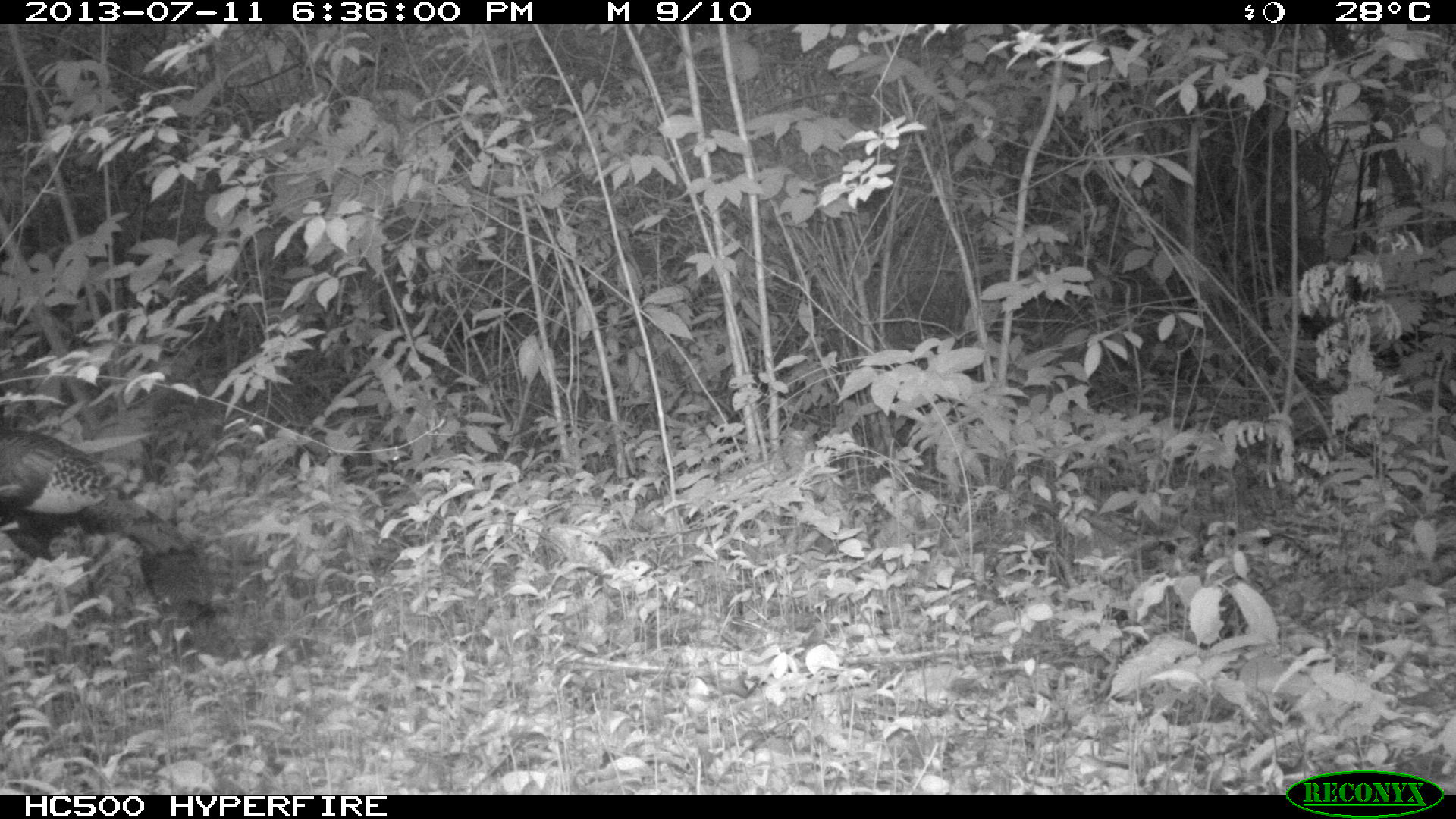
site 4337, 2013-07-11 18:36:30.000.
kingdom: Animalia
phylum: Chordata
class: Aves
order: Galliformes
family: Phasianidae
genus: Meleagris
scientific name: Meleagris ocellata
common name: ocellated turkey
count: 2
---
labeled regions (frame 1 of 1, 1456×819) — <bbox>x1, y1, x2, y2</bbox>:
meleagris ocellata: <bbox>0, 428, 202, 558</bbox>; <bbox>138, 468, 243, 661</bbox>